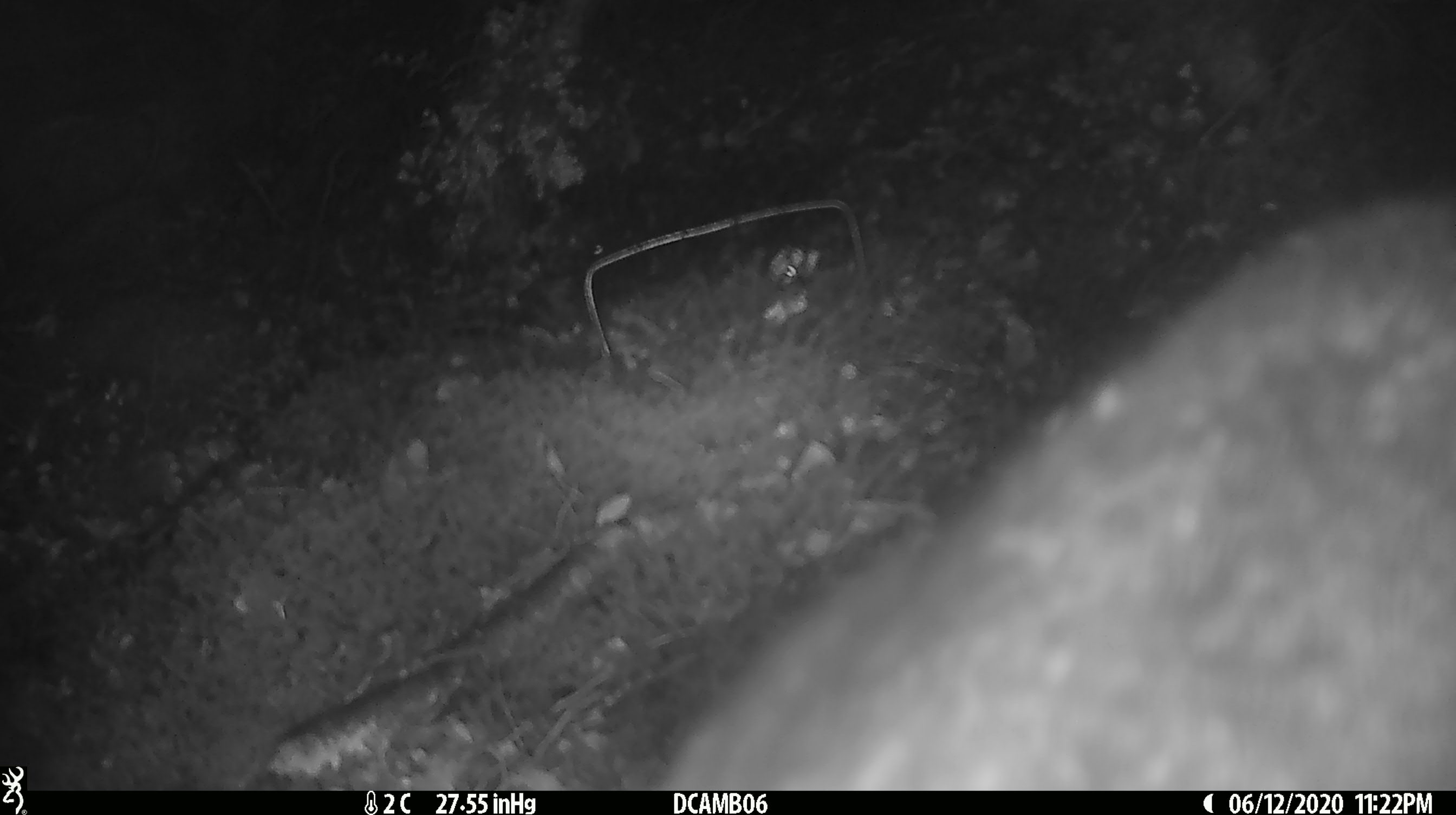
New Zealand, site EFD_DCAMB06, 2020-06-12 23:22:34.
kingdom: Animalia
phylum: Chordata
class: Mammalia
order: Diprotodontia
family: Phalangeridae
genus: Trichosurus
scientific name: Trichosurus vulpecula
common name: common brushtail possum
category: possum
Possum (common brushtail possum) (Trichosurus vulpecula).